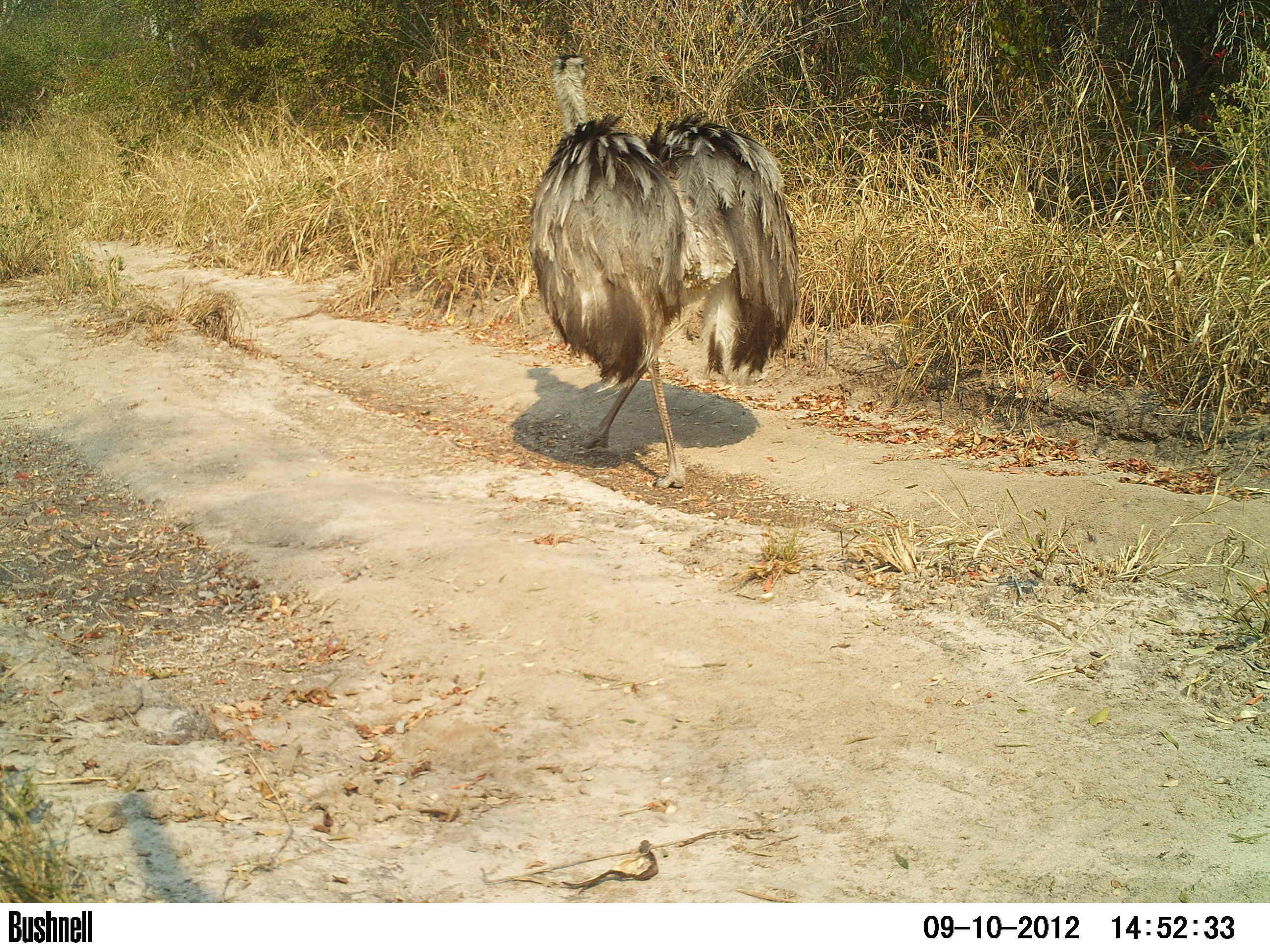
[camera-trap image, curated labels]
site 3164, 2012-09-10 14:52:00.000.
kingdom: Animalia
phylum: Chordata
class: Aves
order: Rheiformes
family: Rheidae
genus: Rhea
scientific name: Rhea americana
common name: greater rhea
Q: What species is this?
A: Rhea americana (greater rhea).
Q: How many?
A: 1.